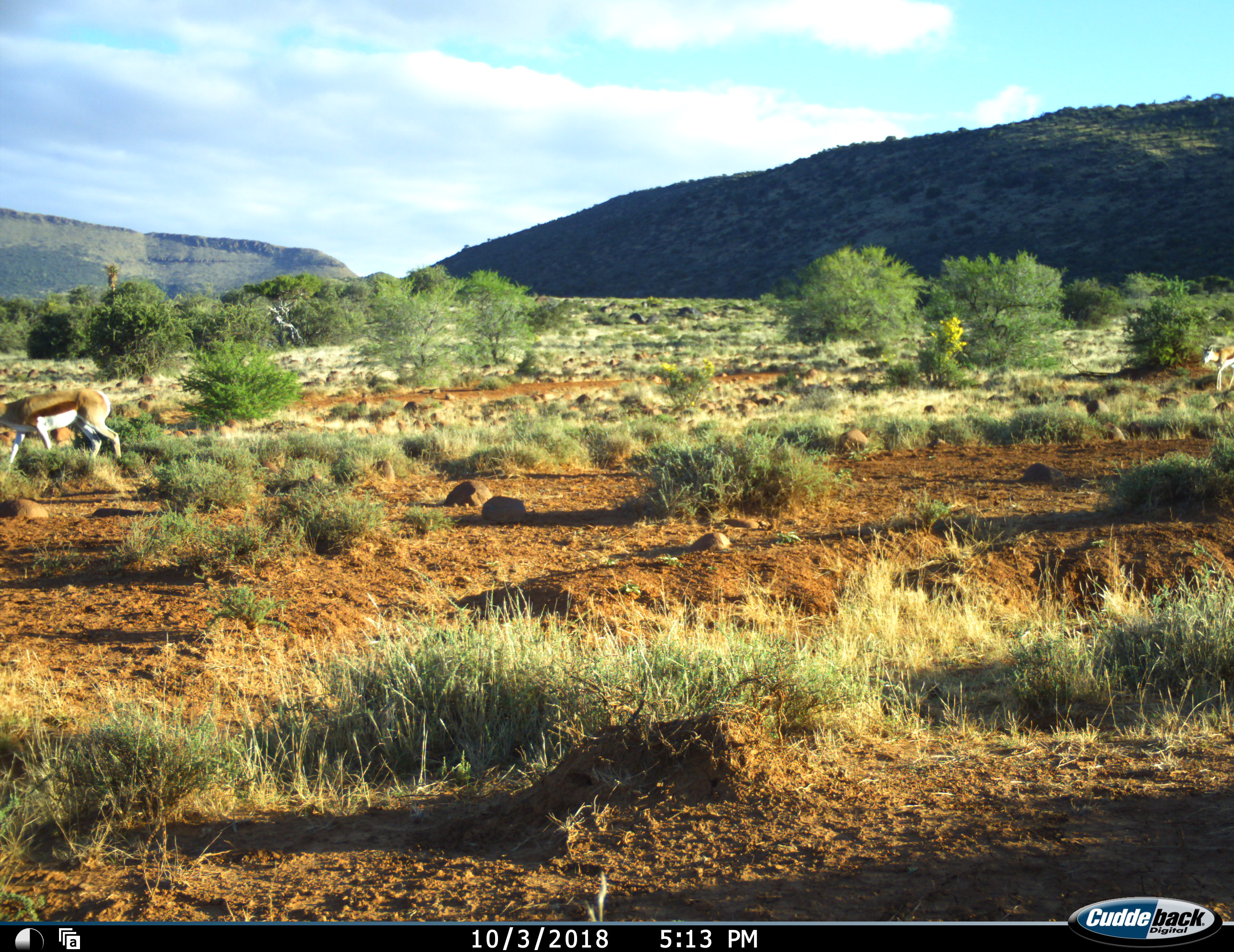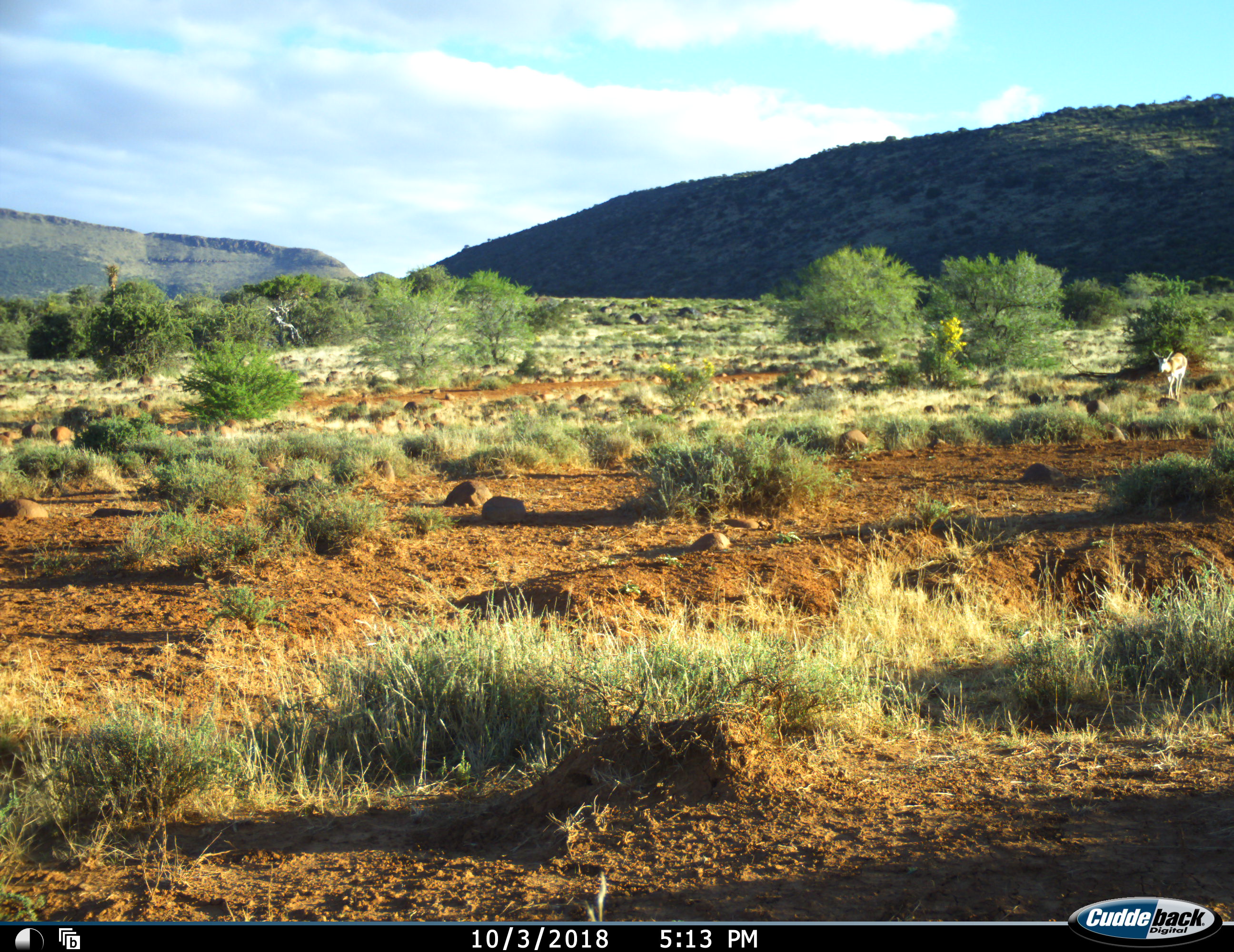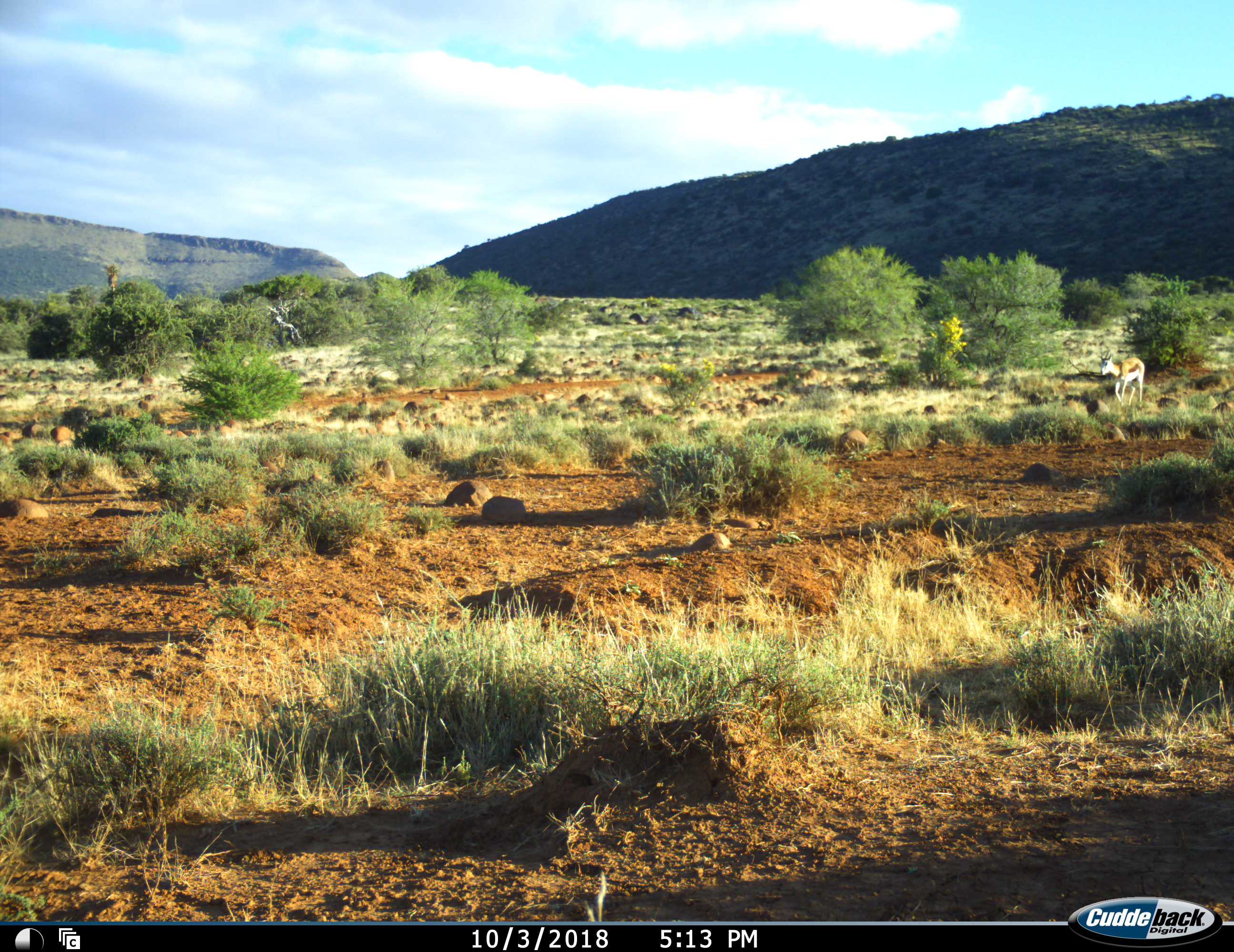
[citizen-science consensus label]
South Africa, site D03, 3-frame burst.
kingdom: Animalia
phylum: Chordata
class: Mammalia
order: Artiodactyla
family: Bovidae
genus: Antidorcas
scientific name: Antidorcas marsupialis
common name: springbok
Springbok (Antidorcas marsupialis), count 2. Behavior (volunteer vote fractions): standing 0%, resting 0%, moving 90%, interacting 0%. Young present (vote fraction): 0%. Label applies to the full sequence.